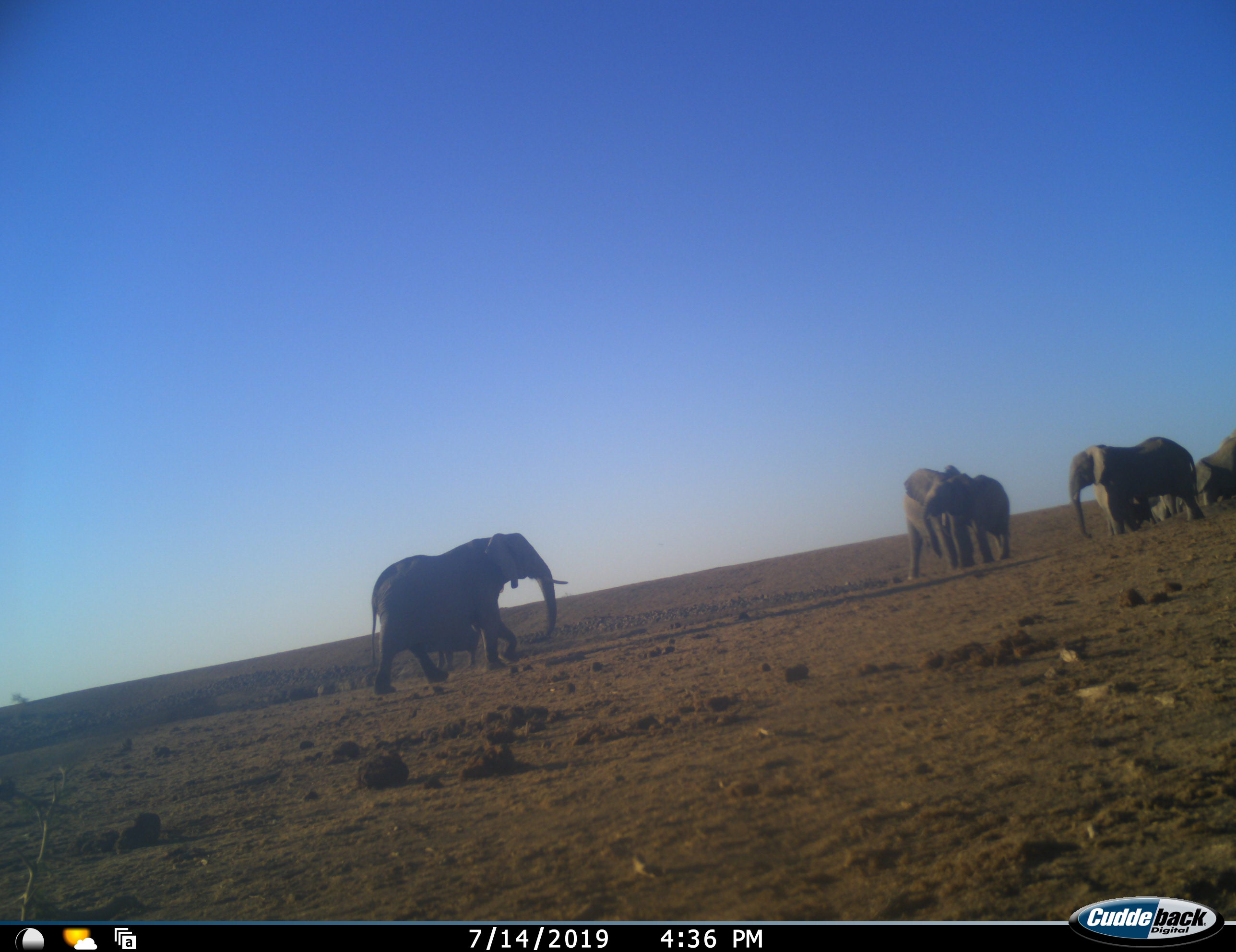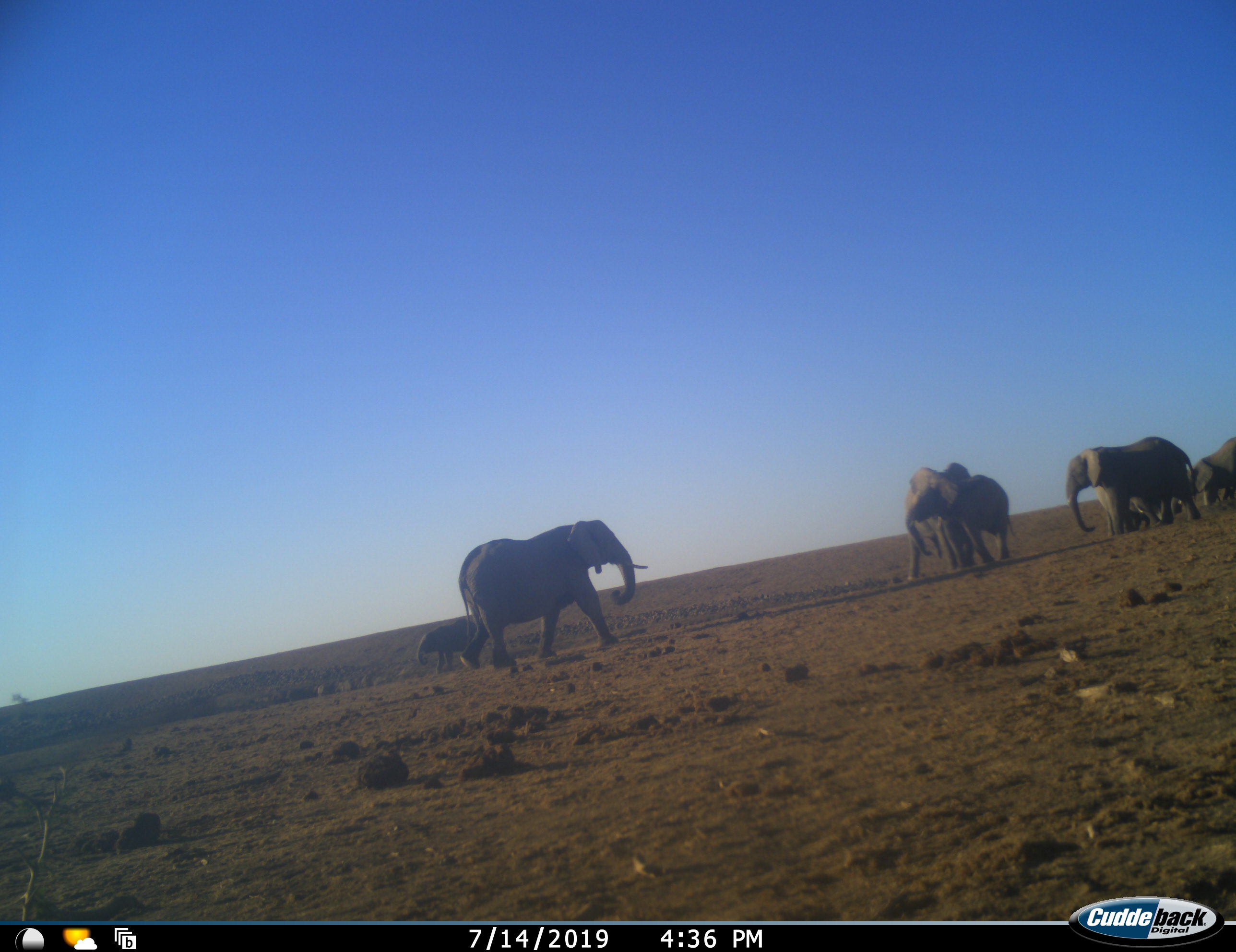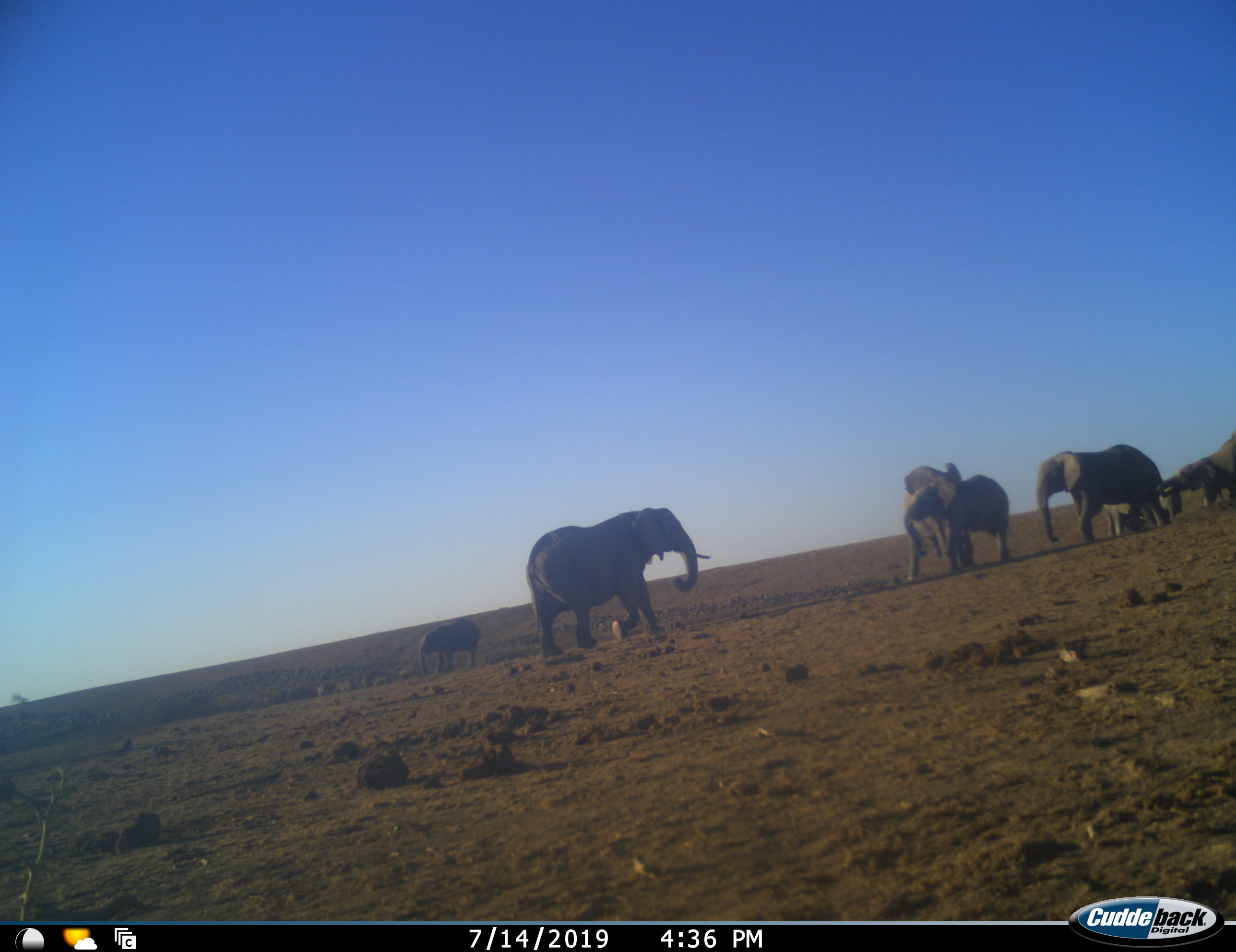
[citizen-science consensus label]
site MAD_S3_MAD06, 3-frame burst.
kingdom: Animalia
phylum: Chordata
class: Mammalia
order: Proboscidea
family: Elephantidae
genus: Loxodonta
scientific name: Loxodonta africana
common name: african bush elephant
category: elephant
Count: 7.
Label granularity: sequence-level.